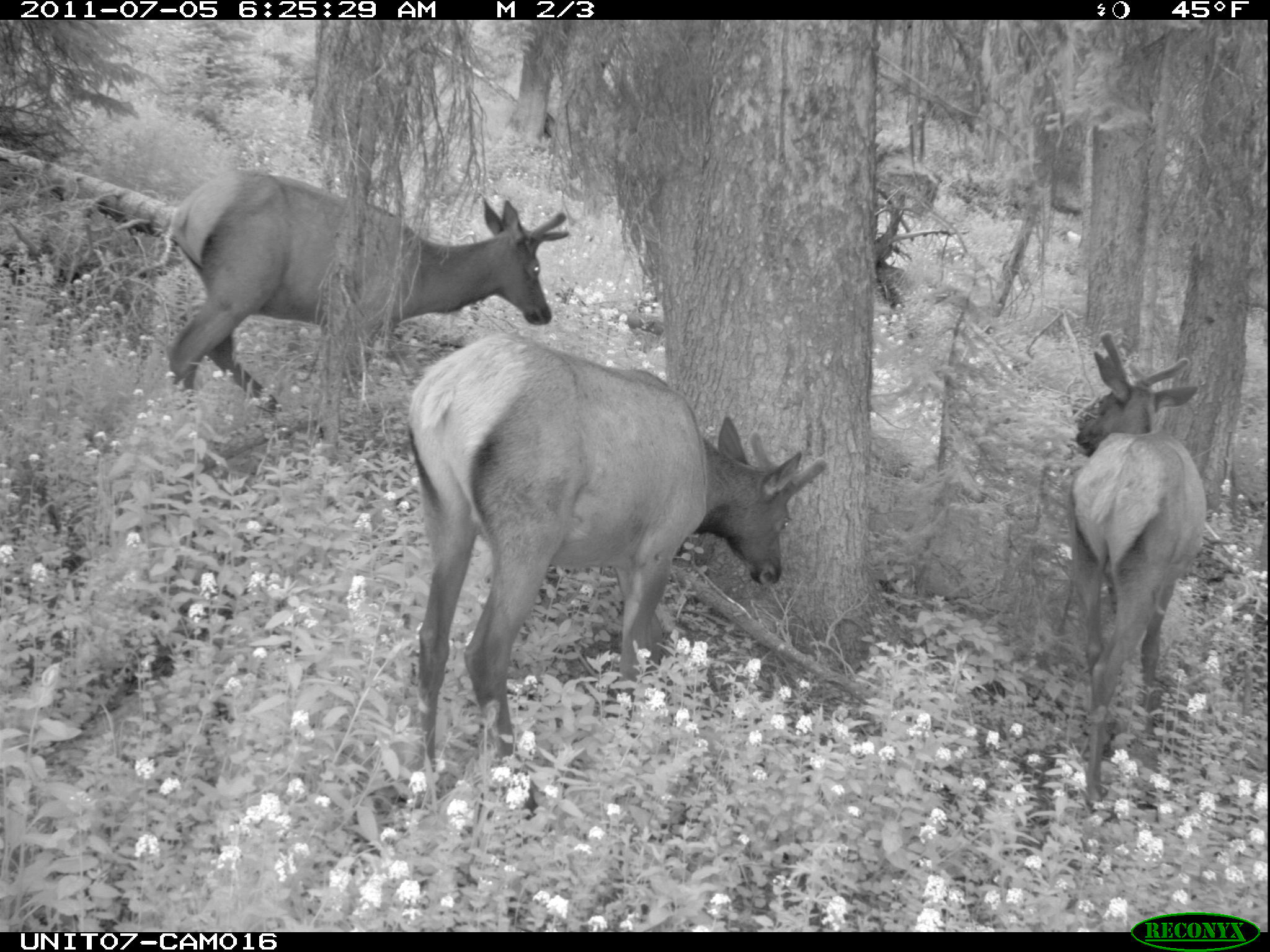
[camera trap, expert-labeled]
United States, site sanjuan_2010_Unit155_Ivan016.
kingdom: Animalia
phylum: Chordata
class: Mammalia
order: Artiodactyla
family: Cervidae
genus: Cervus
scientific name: Cervus elaphus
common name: red deer